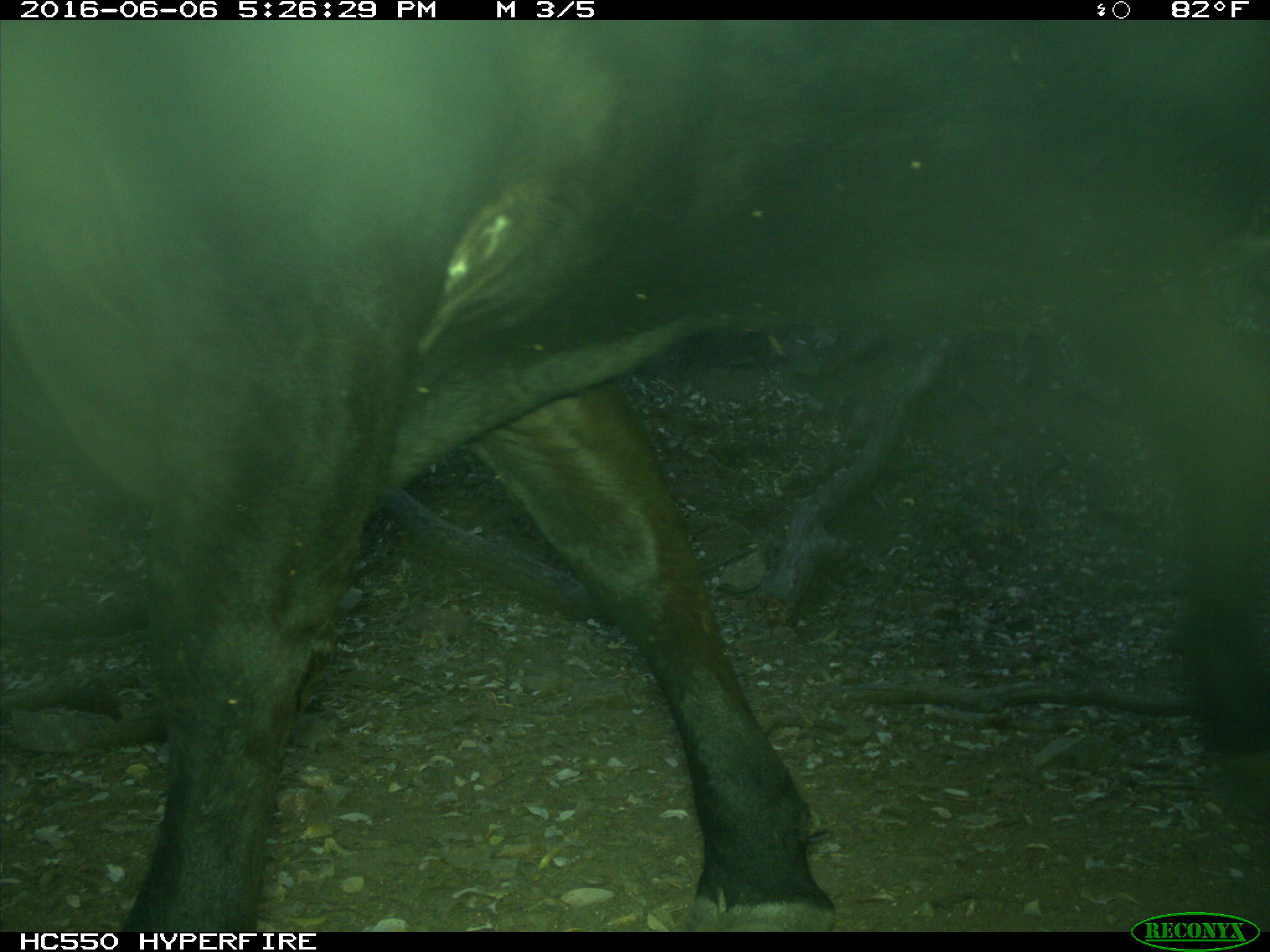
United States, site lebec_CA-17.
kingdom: Animalia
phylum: Chordata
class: Mammalia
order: Artiodactyla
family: Bovidae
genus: Bos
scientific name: Bos taurus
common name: domestic cow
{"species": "Bos taurus (domestic cow)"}